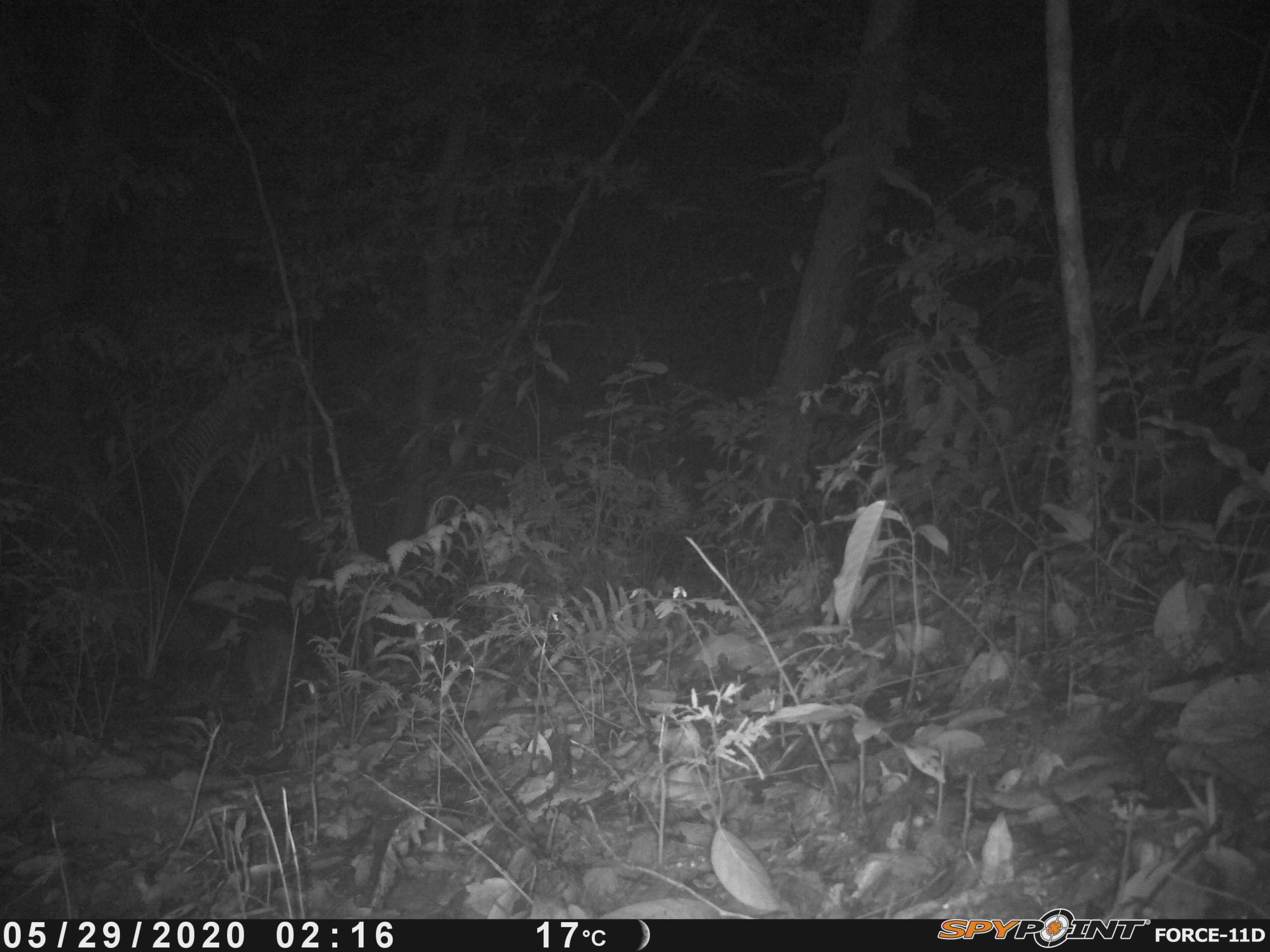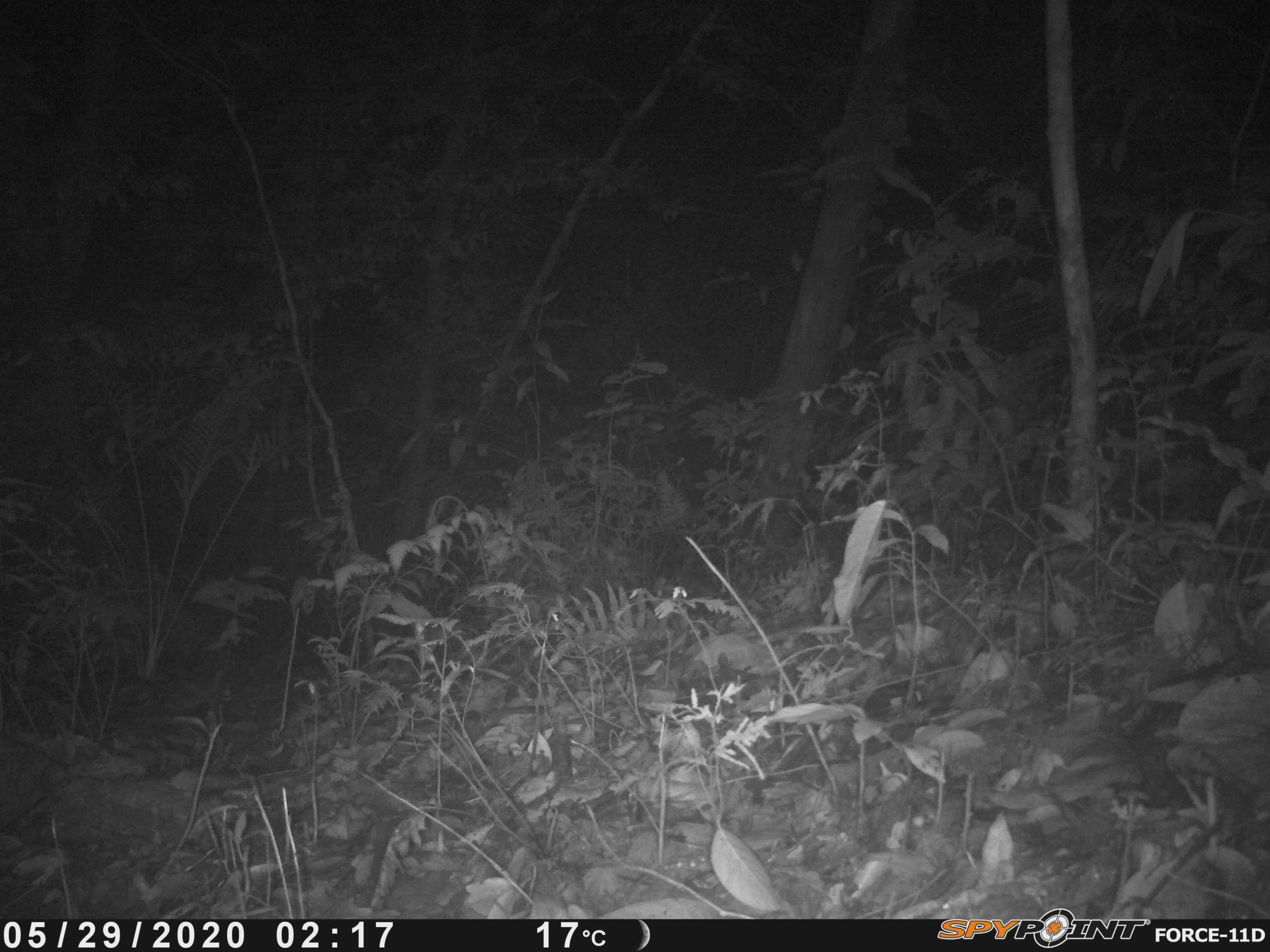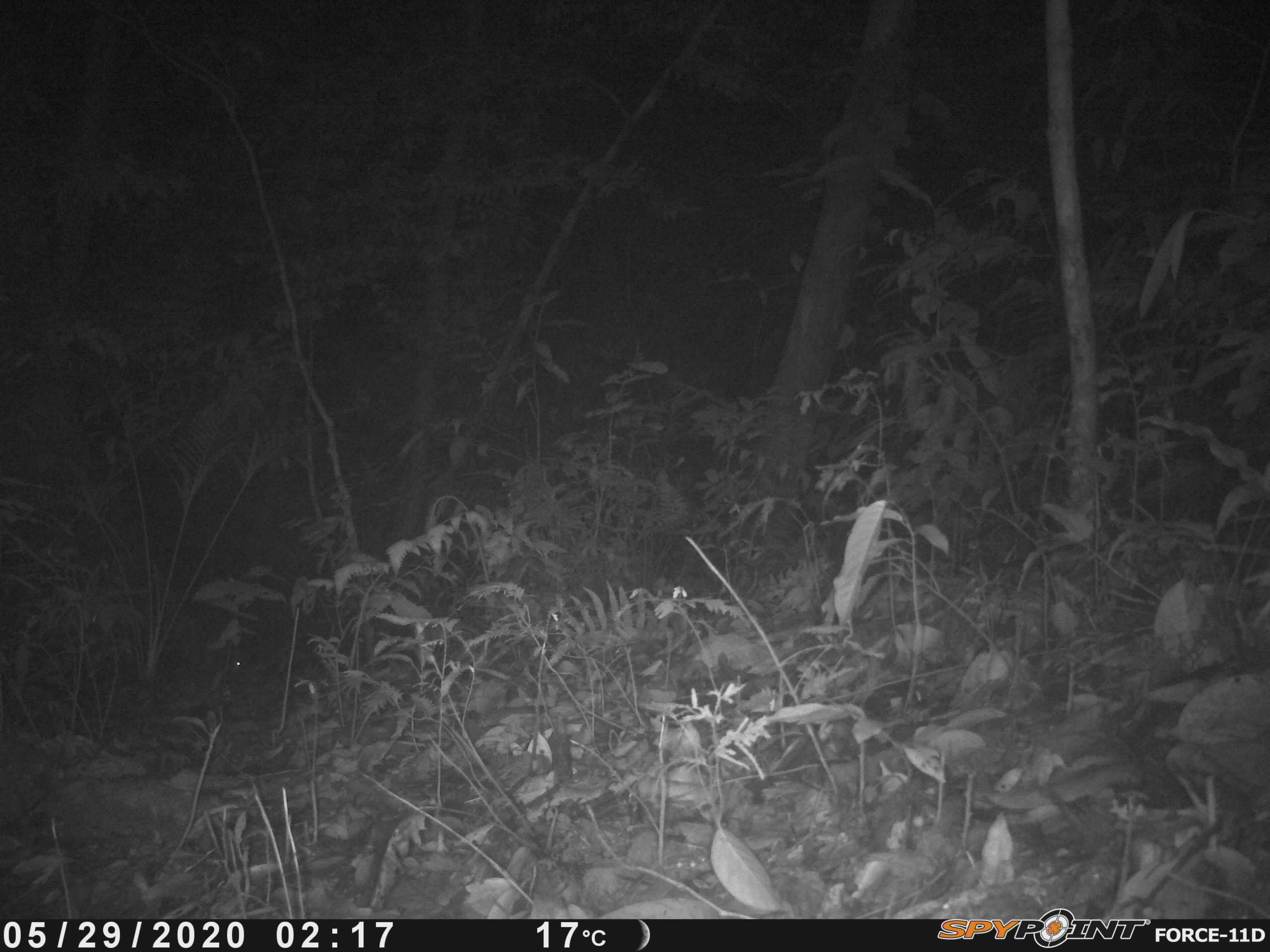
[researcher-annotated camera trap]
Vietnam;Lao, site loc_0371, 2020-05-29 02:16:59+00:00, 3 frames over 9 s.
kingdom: Animalia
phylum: Chordata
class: Mammalia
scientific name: Mammalia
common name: mammal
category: unidentified small mammal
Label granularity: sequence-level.